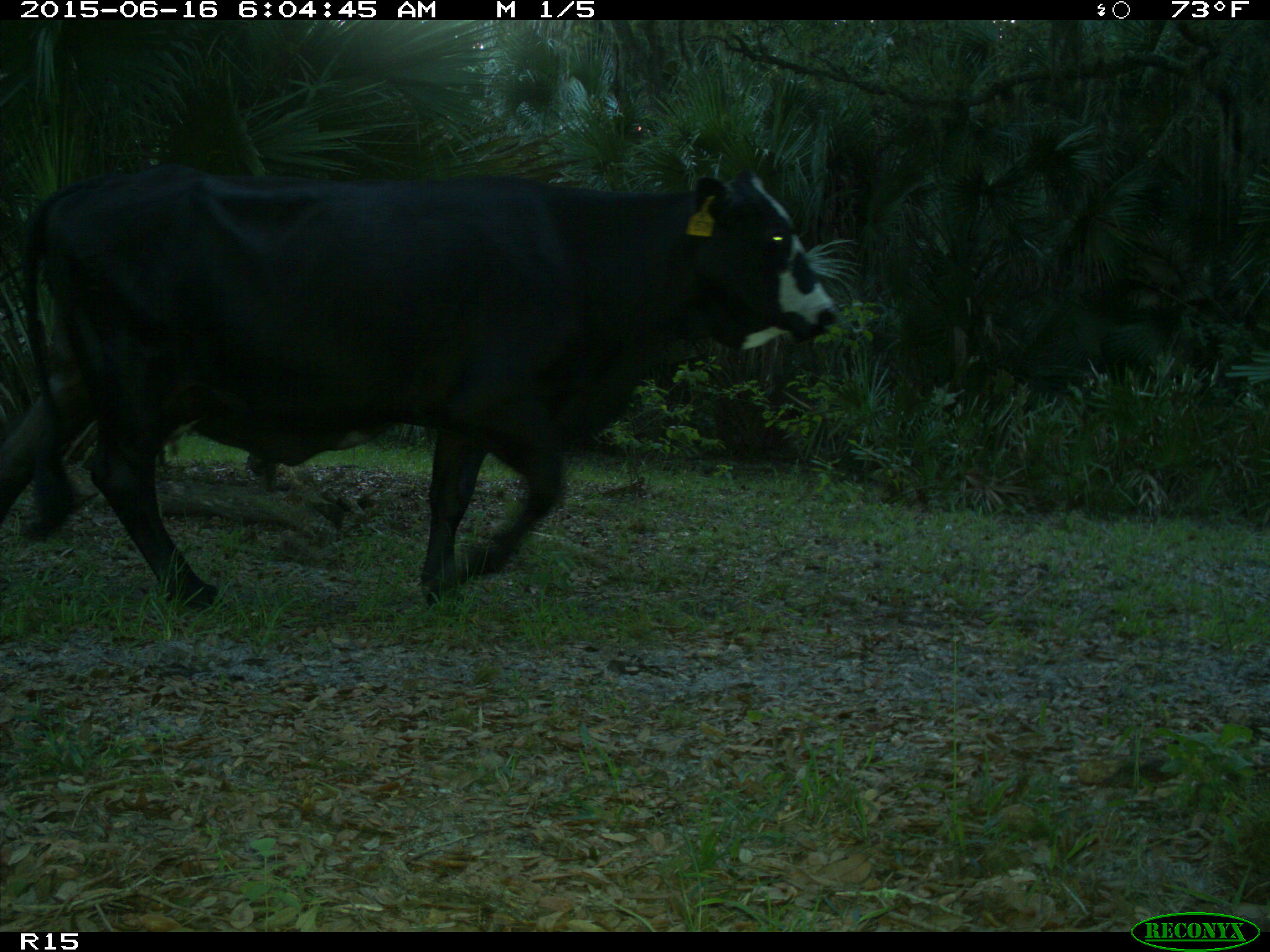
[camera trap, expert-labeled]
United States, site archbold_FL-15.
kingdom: Animalia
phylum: Chordata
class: Mammalia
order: Artiodactyla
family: Bovidae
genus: Bos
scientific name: Bos taurus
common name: domestic cow